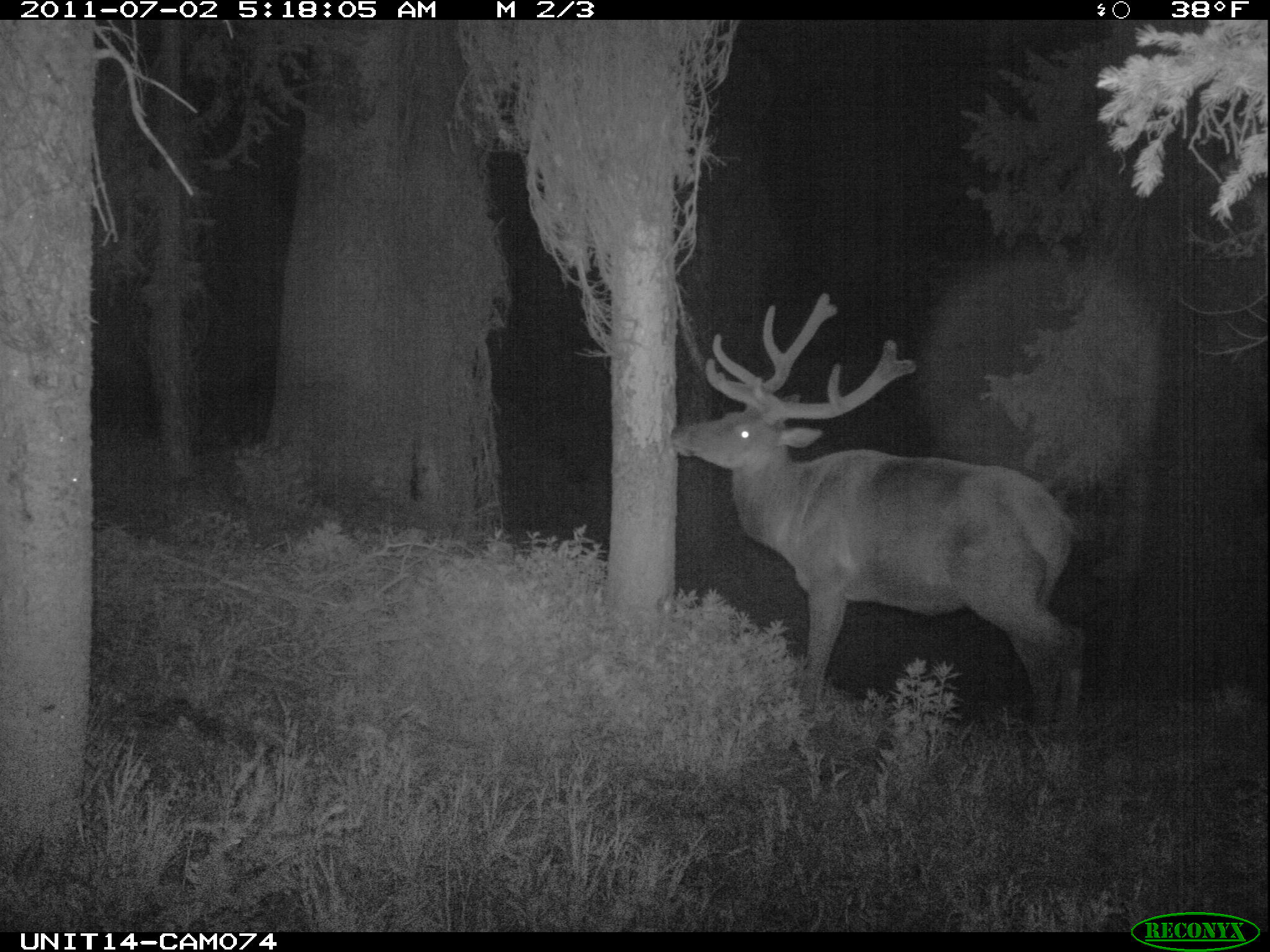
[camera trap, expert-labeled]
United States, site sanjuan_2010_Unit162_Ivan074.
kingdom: Animalia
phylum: Chordata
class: Mammalia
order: Artiodactyla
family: Cervidae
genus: Cervus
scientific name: Cervus elaphus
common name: red deer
Cervus elaphus (red deer).